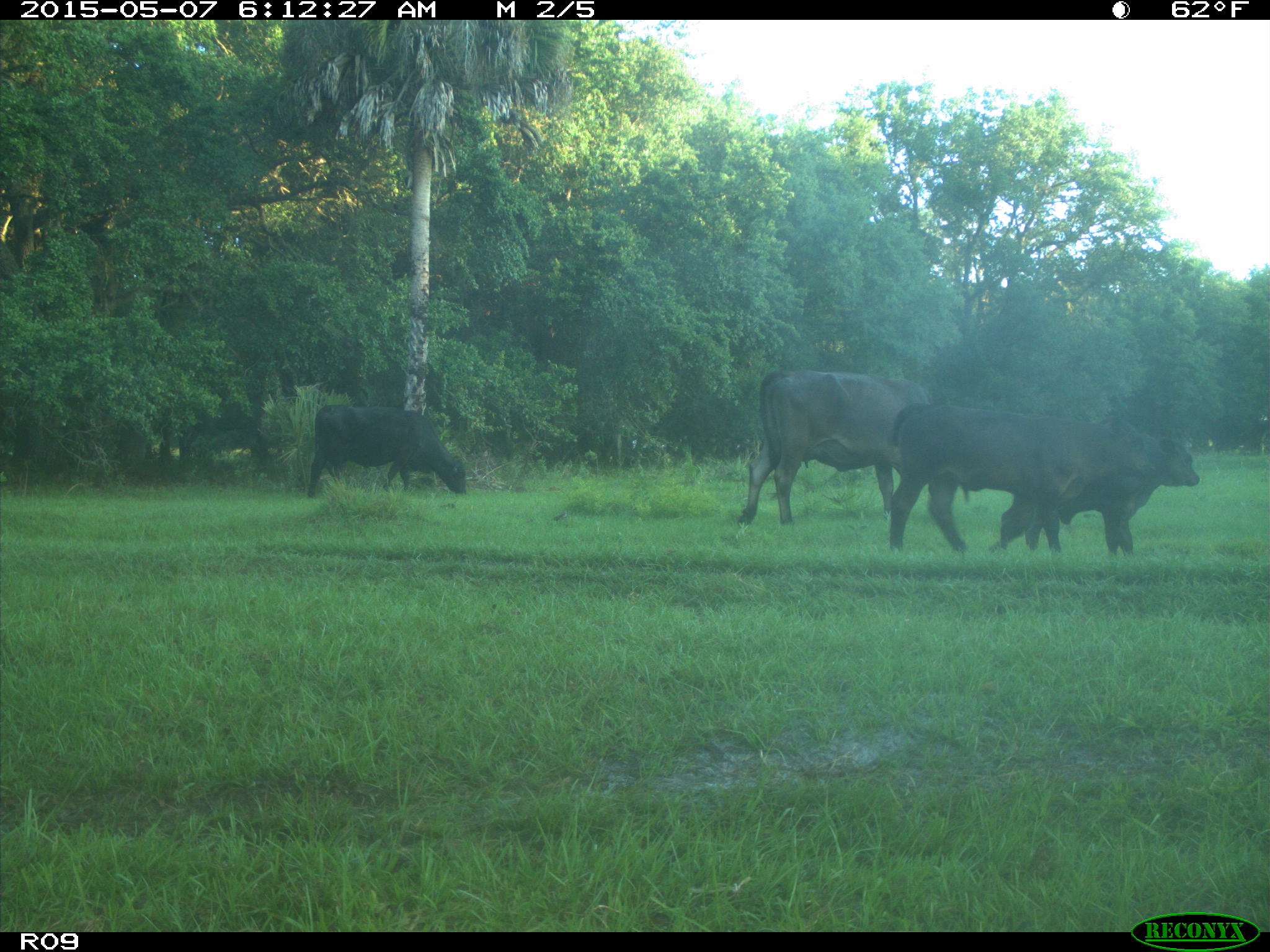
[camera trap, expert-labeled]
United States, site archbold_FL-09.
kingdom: Animalia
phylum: Chordata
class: Mammalia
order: Artiodactyla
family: Bovidae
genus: Bos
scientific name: Bos taurus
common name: domestic cow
Bos taurus (domestic cow).